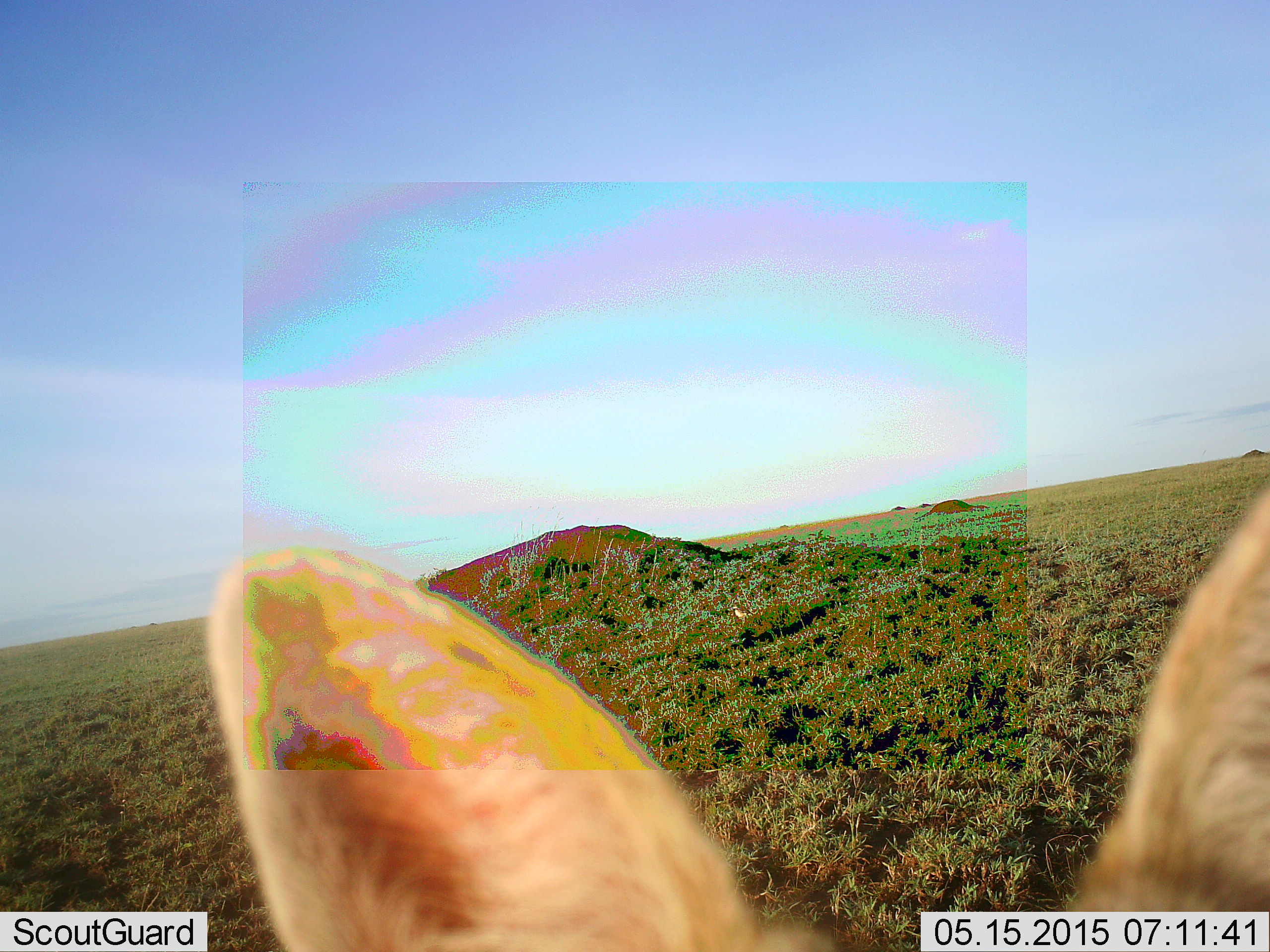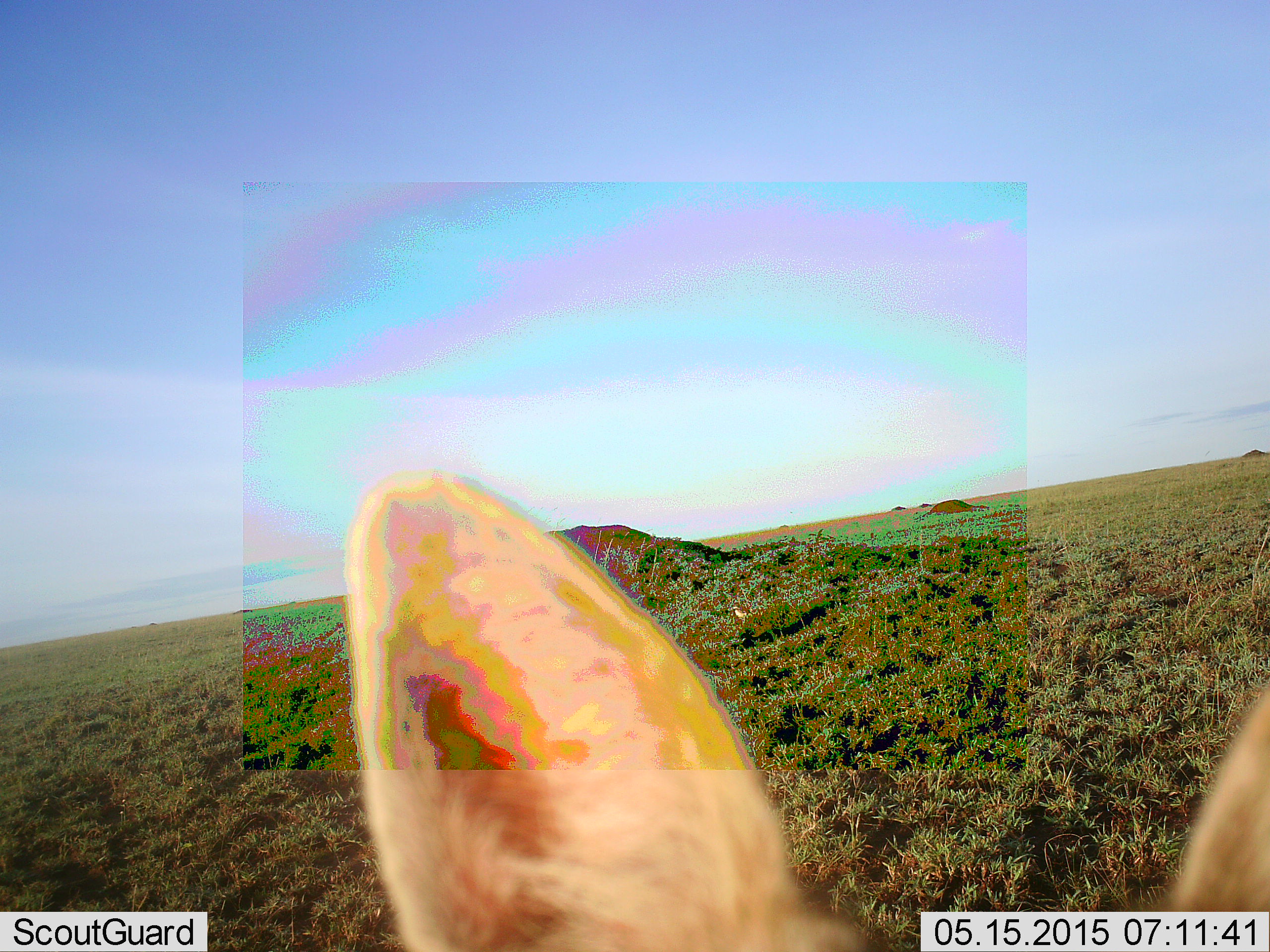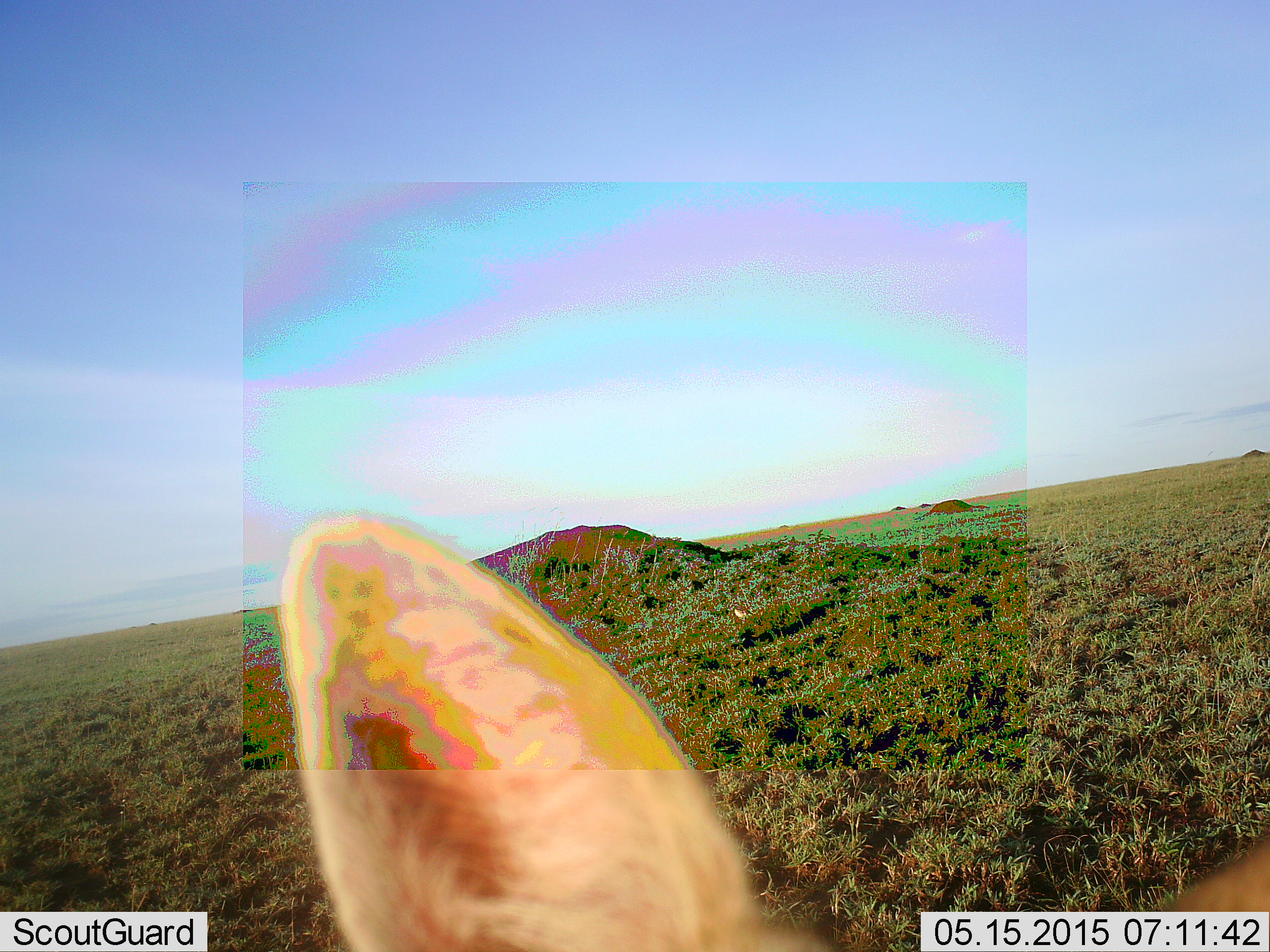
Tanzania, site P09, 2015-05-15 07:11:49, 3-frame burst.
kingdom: Animalia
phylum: Chordata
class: Mammalia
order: Artiodactyla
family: Bovidae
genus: Eudorcas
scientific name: Eudorcas thomsonii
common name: thomson's gazelle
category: gazellethomsons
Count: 1.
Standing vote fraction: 83%.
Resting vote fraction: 17%.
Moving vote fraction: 0%.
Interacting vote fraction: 0%.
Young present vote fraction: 17%.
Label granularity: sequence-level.